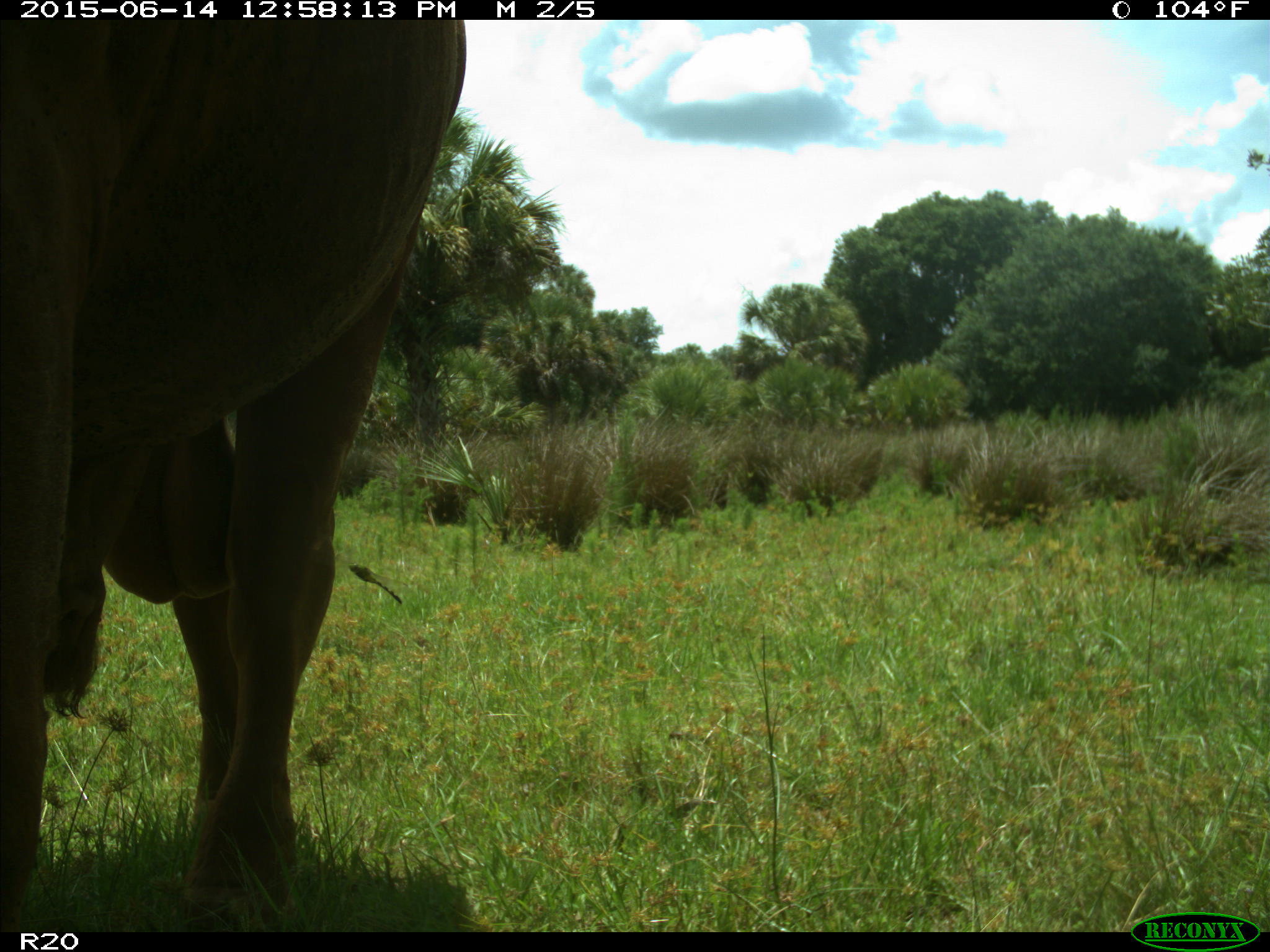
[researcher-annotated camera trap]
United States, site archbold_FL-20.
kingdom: Animalia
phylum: Chordata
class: Mammalia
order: Artiodactyla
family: Bovidae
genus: Bos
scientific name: Bos taurus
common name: domestic cow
Bos taurus (domestic cow).